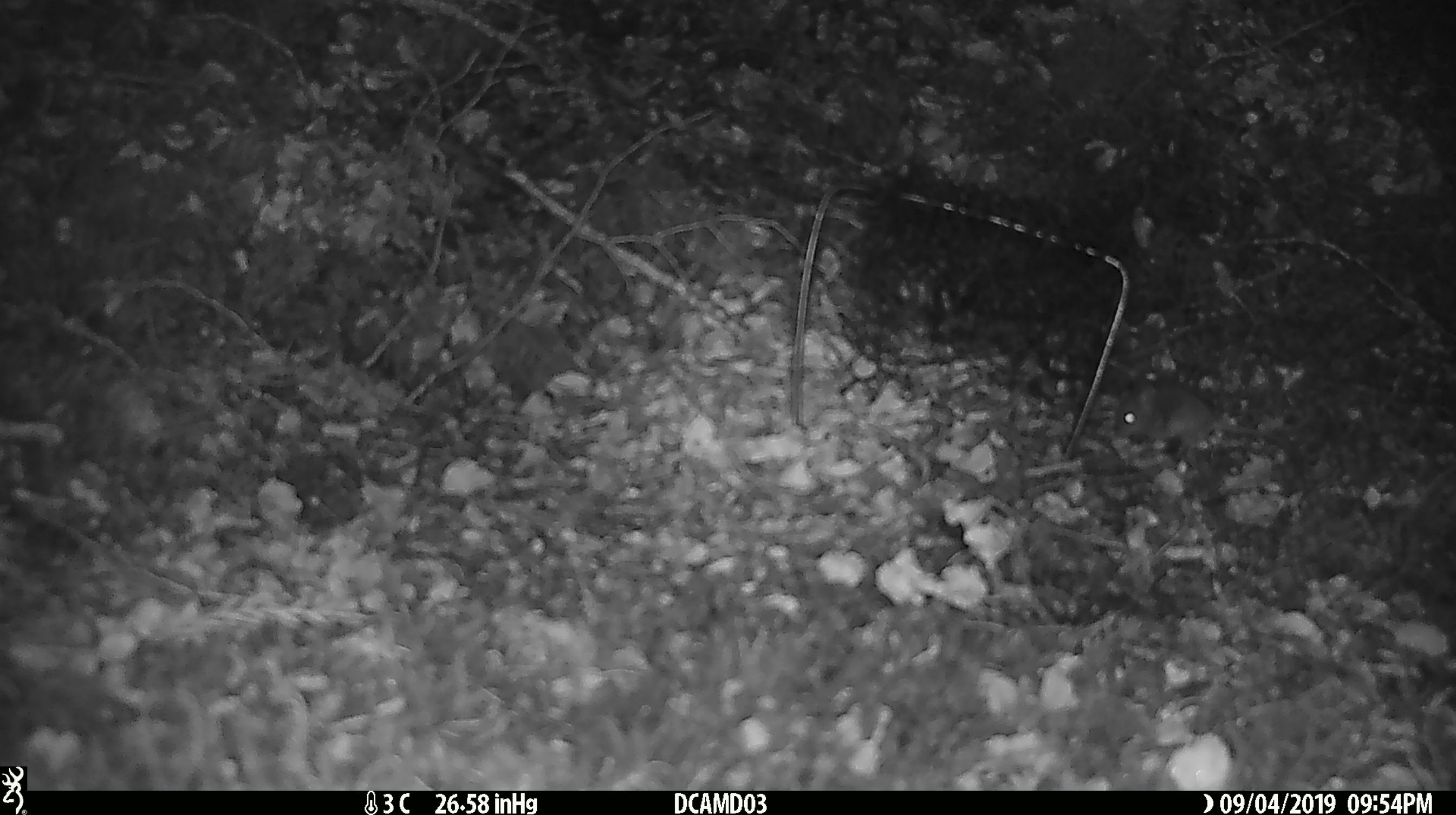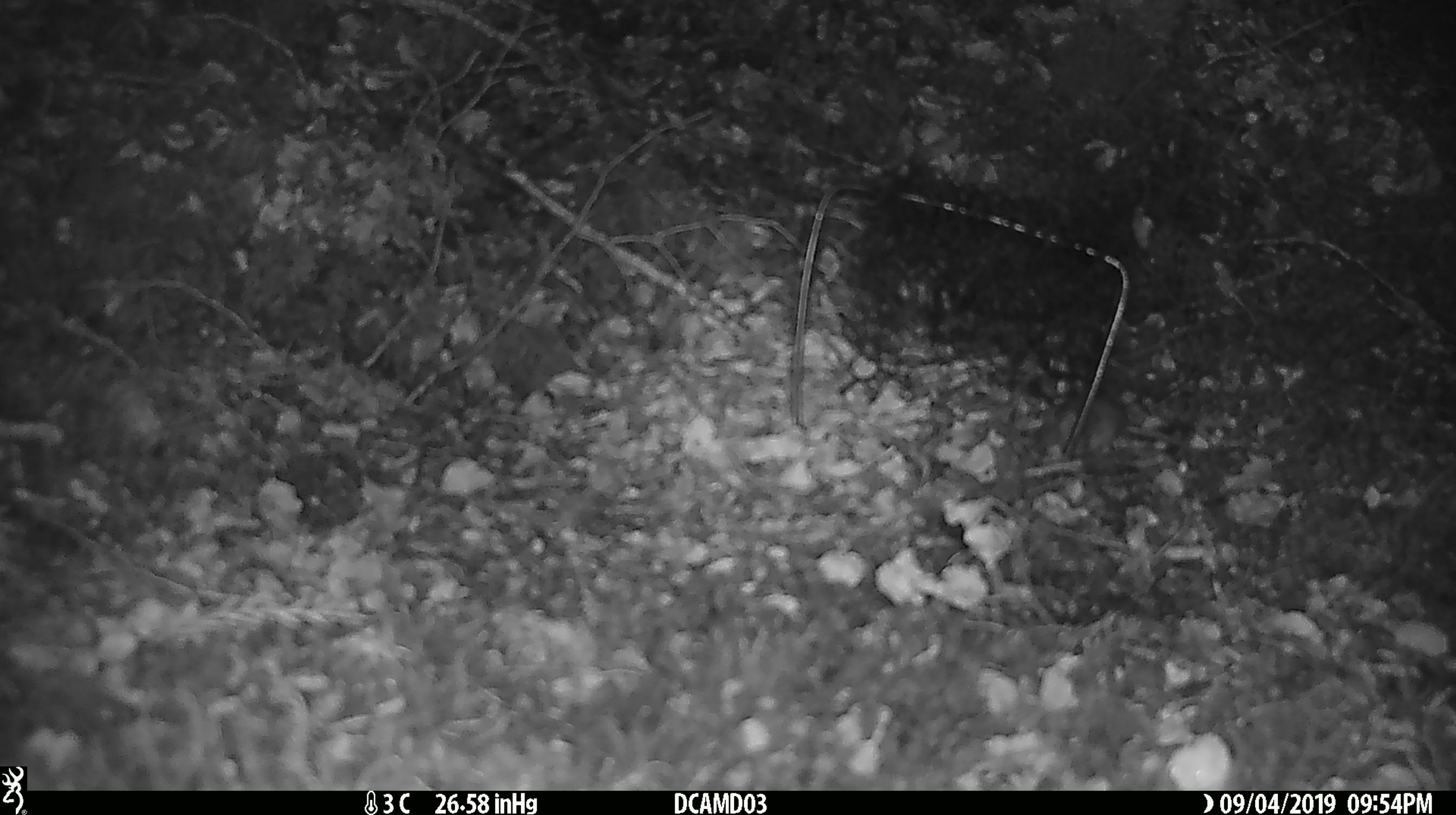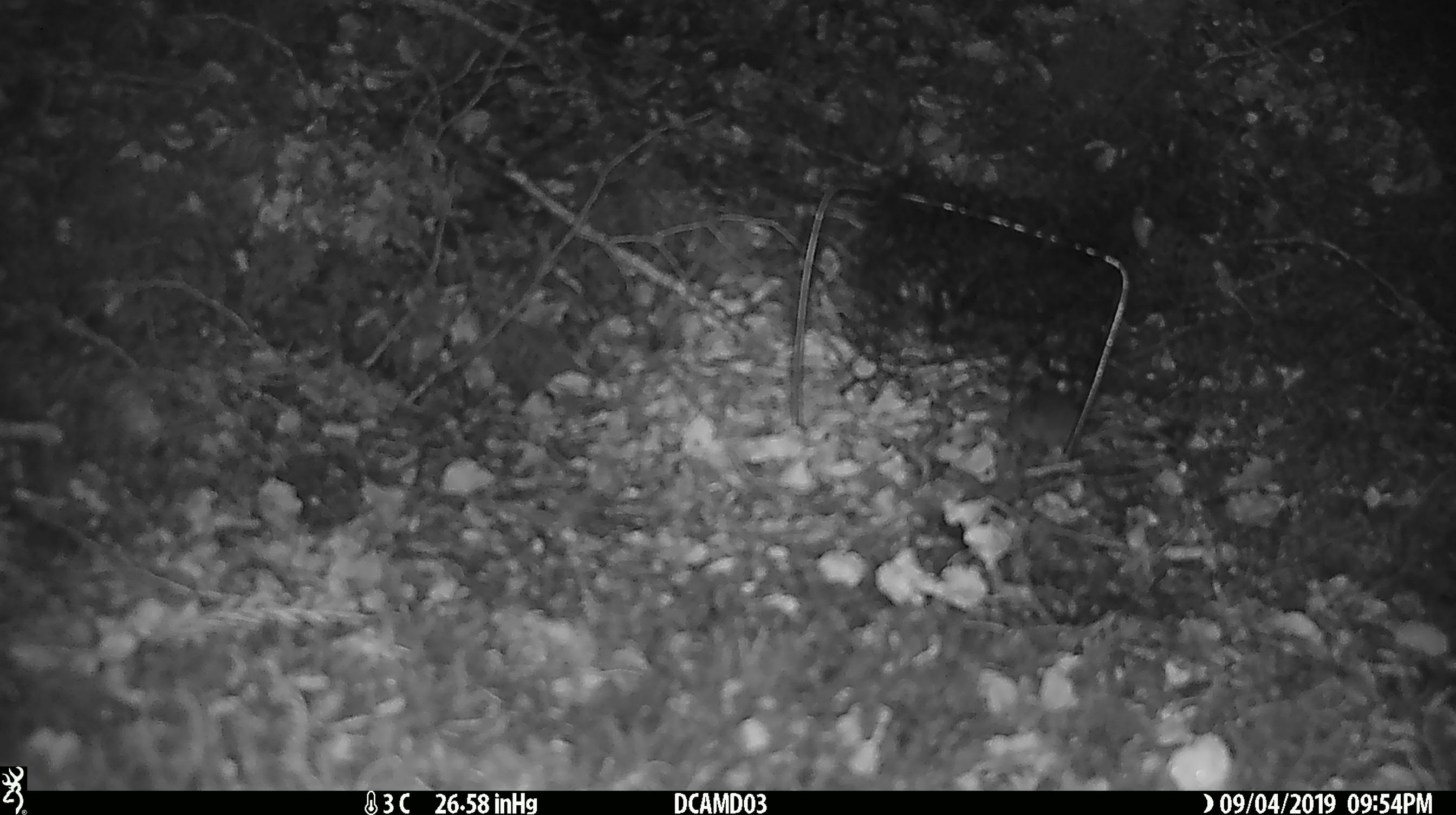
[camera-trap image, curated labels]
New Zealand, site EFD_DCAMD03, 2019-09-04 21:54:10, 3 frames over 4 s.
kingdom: Animalia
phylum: Chordata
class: Mammalia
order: Rodentia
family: Muridae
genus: Mus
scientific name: Mus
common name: mouse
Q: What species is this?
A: Mouse (Mus).